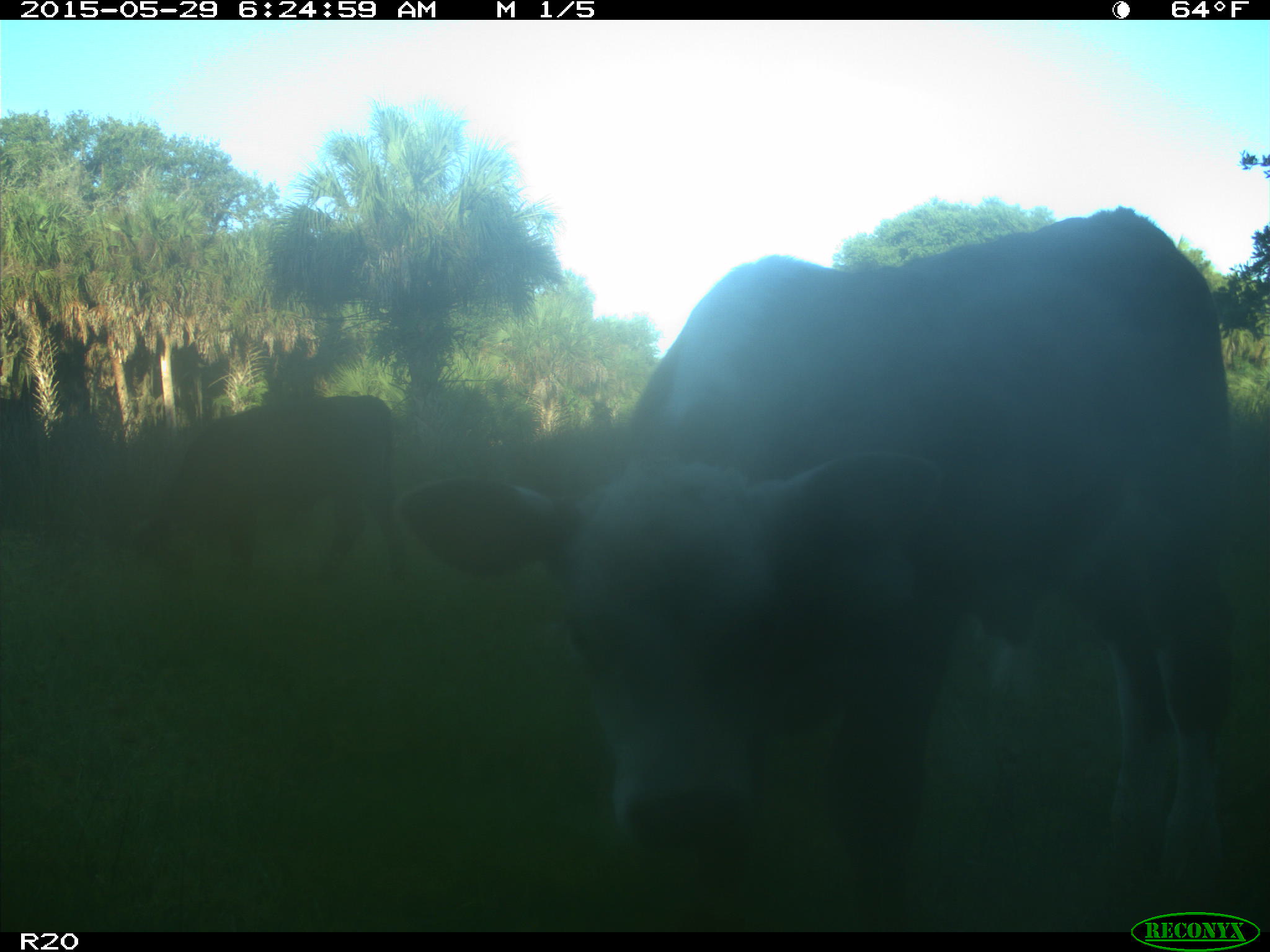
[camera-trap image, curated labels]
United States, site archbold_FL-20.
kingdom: Animalia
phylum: Chordata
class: Mammalia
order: Artiodactyla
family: Bovidae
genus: Bos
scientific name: Bos taurus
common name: domestic cow